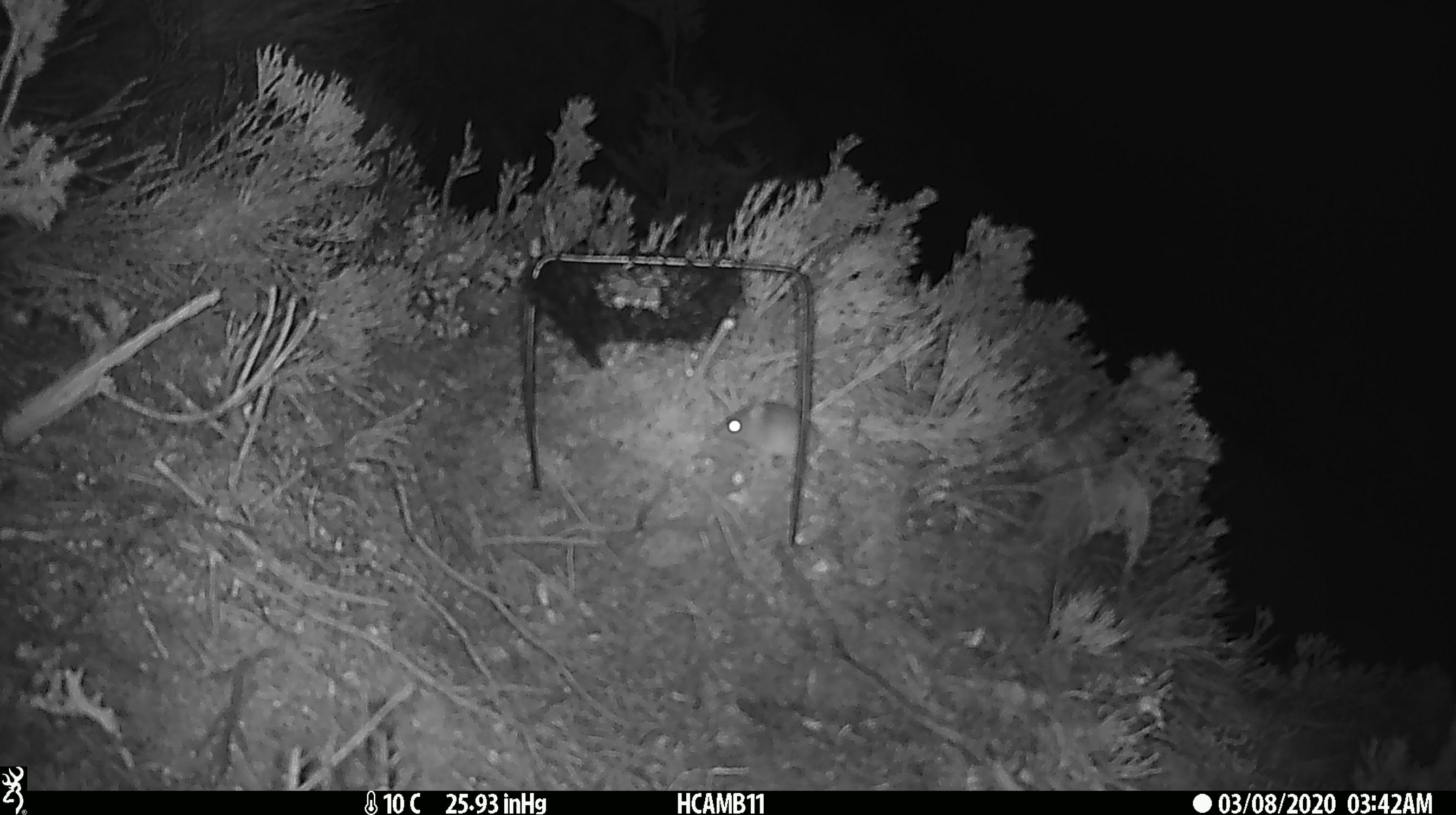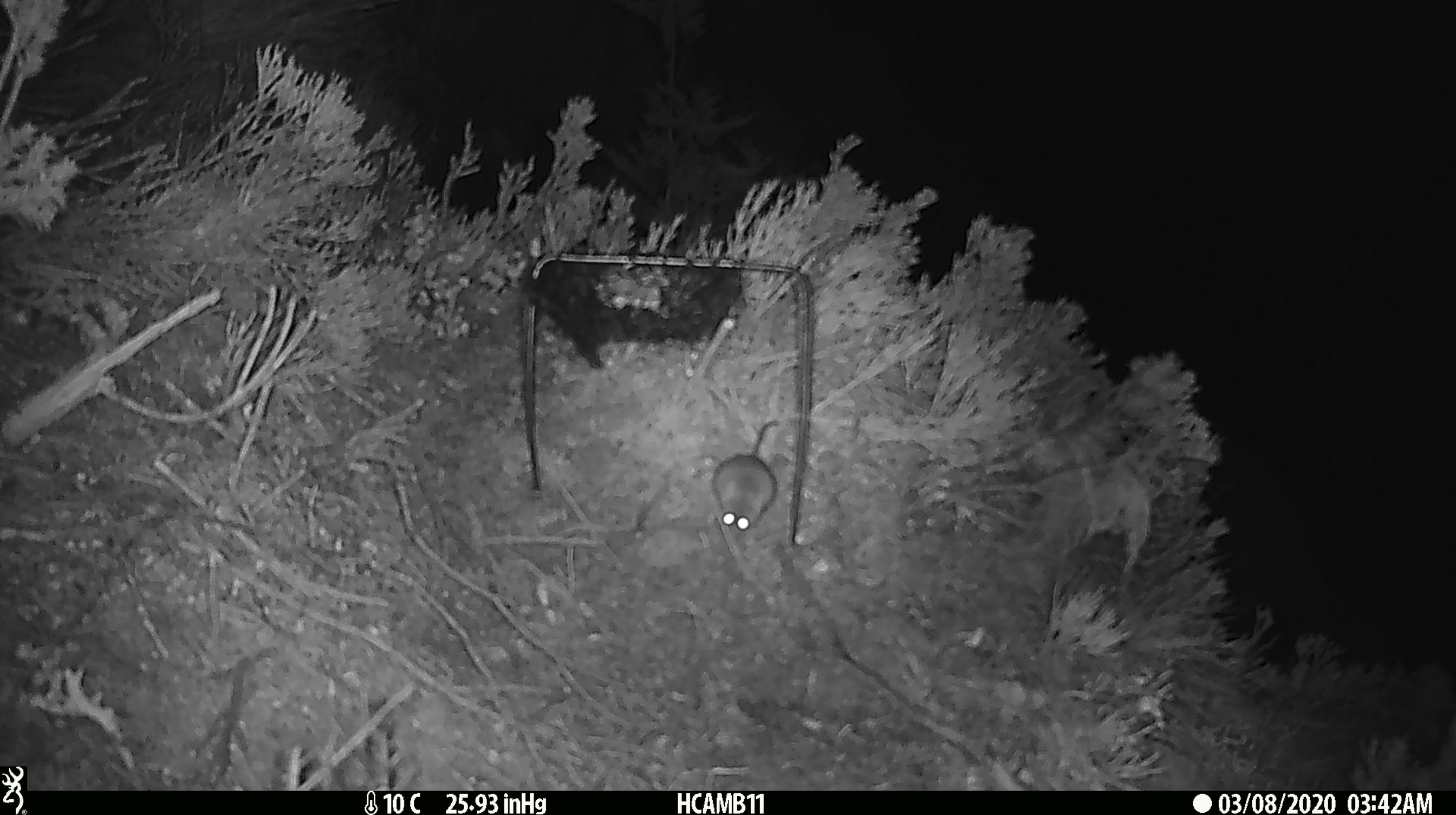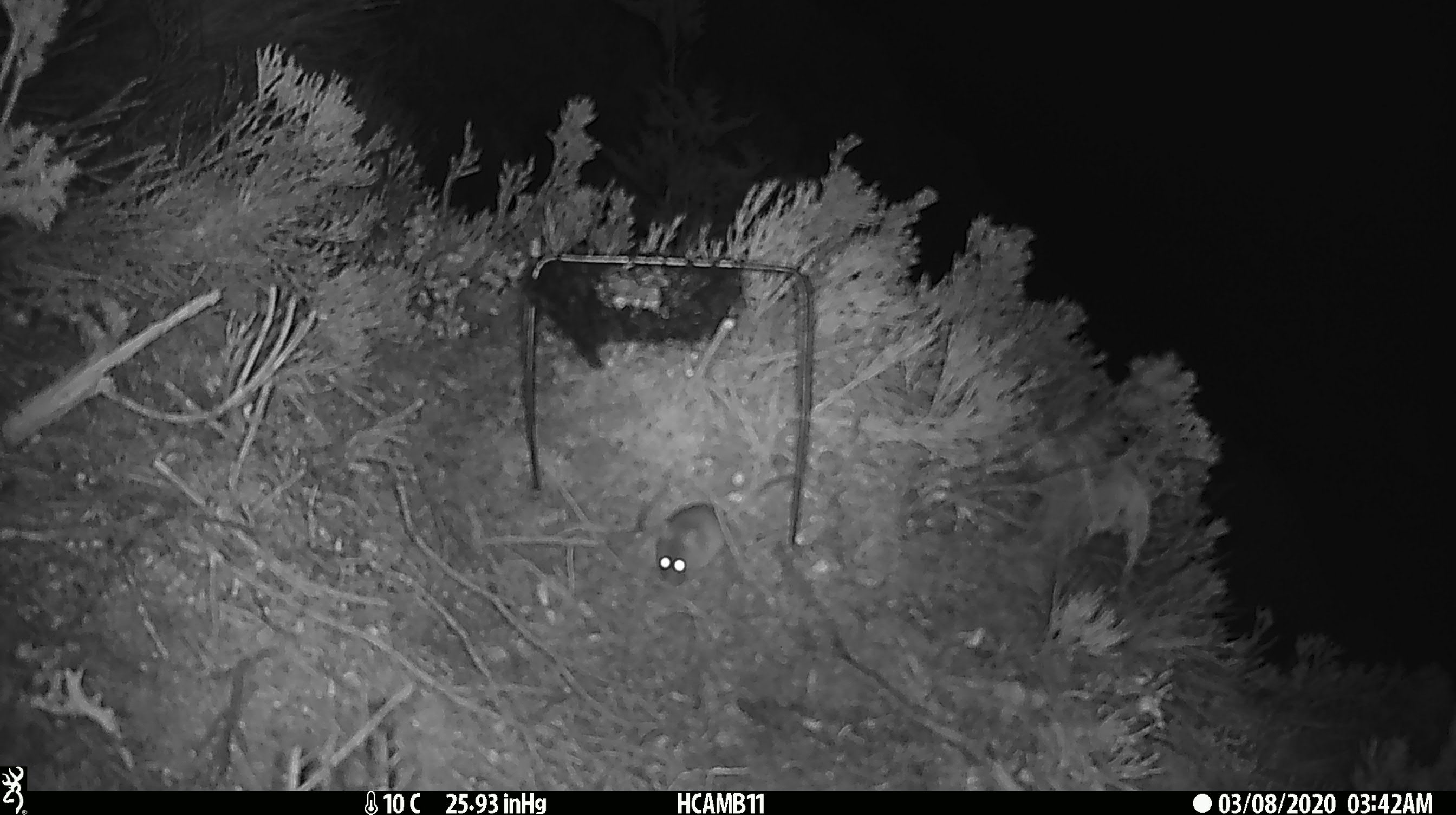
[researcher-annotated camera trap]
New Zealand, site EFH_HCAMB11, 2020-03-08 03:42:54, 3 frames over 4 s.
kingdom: Animalia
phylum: Chordata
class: Mammalia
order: Rodentia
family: Muridae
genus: Mus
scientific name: Mus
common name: mouse